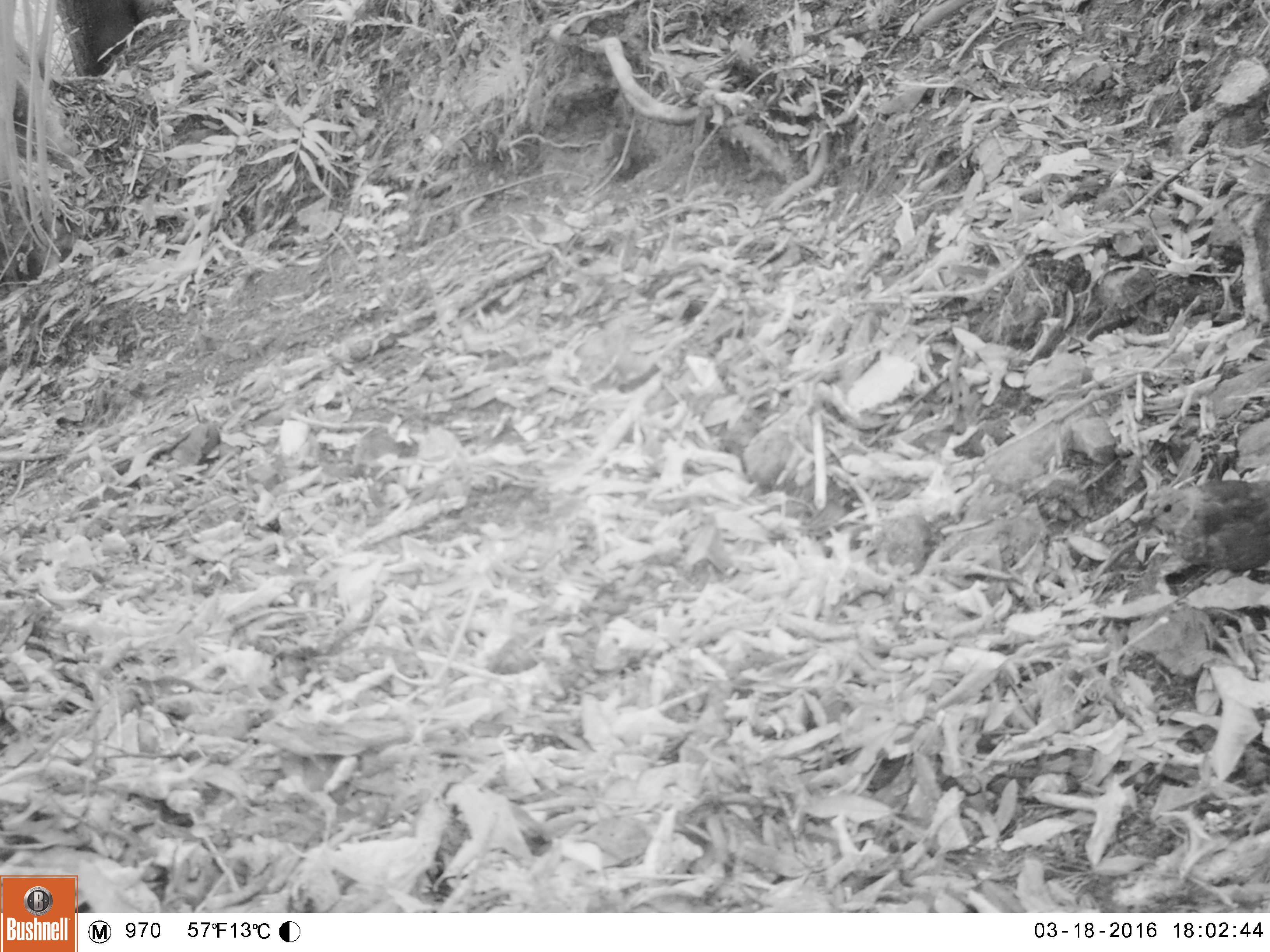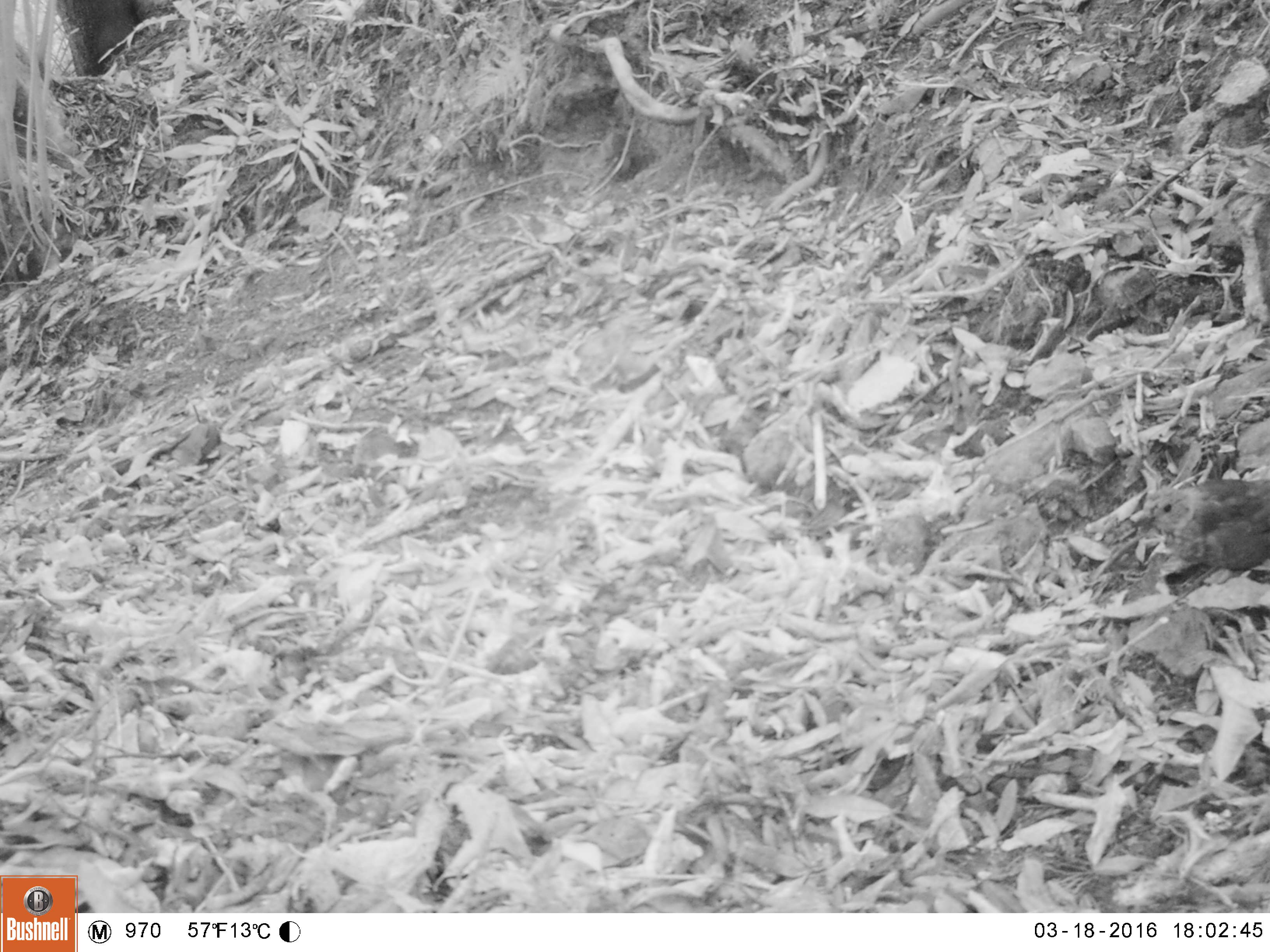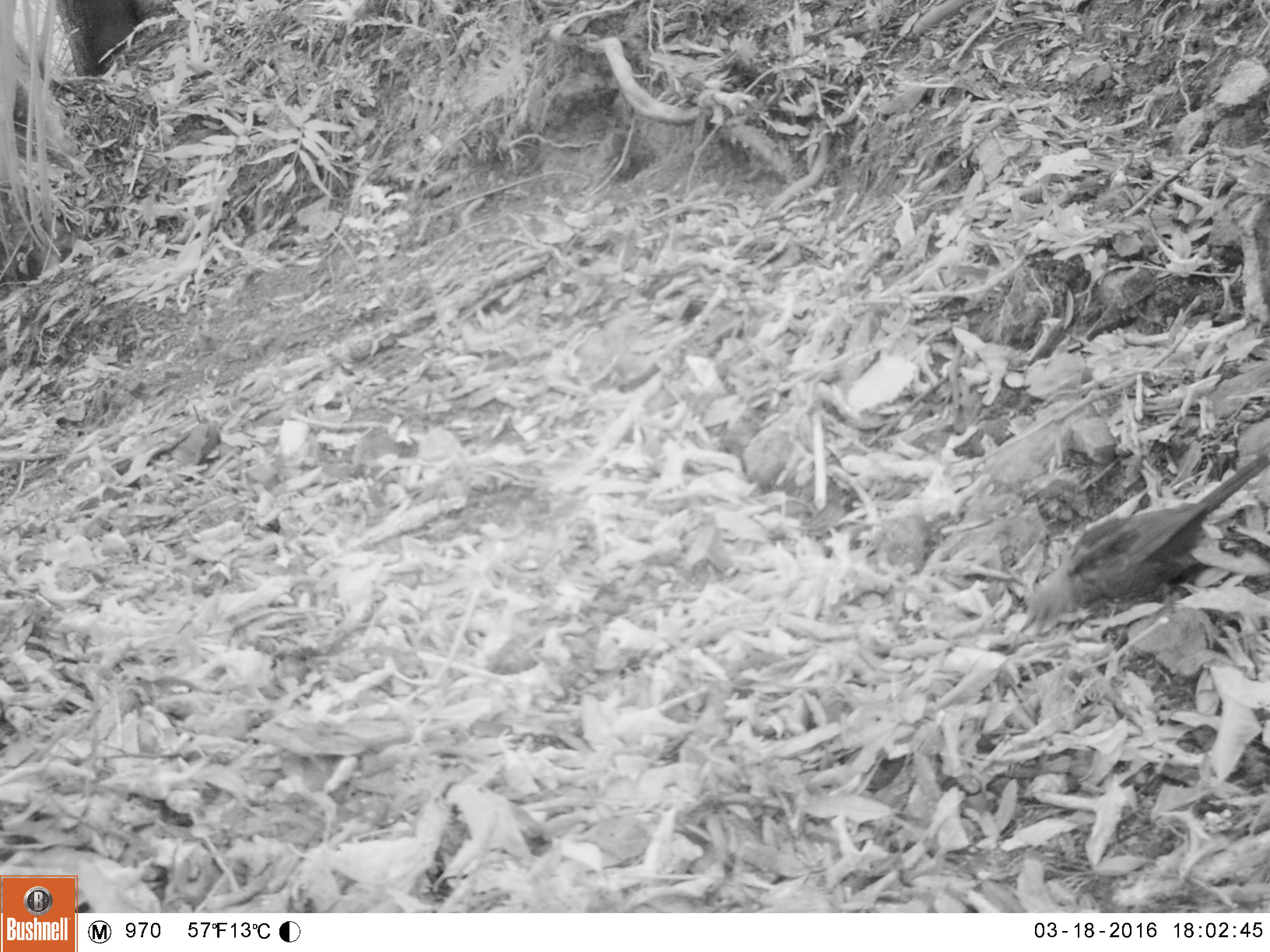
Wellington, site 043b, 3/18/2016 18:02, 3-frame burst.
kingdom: Animalia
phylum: Chordata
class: Aves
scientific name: Aves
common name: bird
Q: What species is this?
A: Bird (Aves).